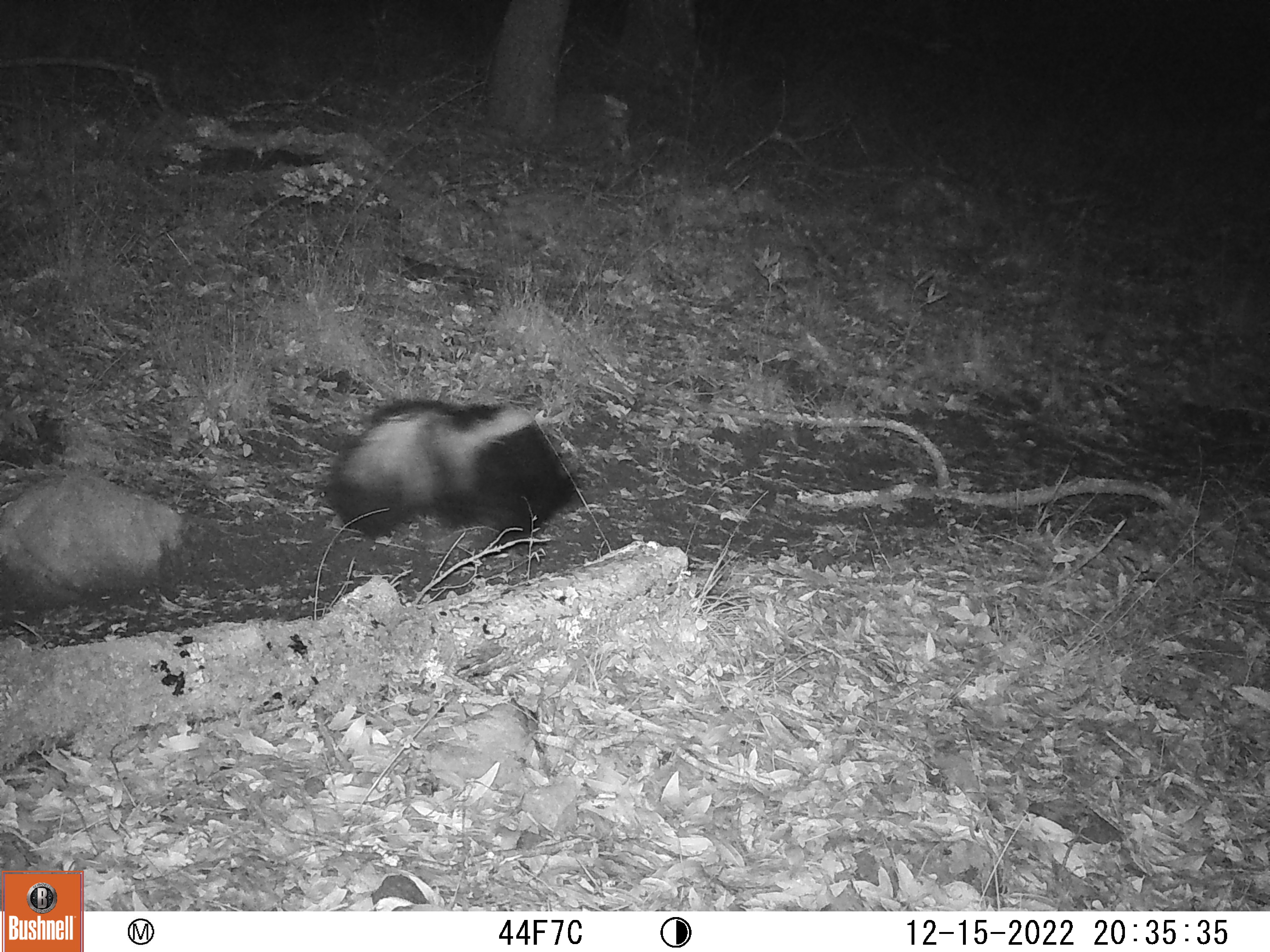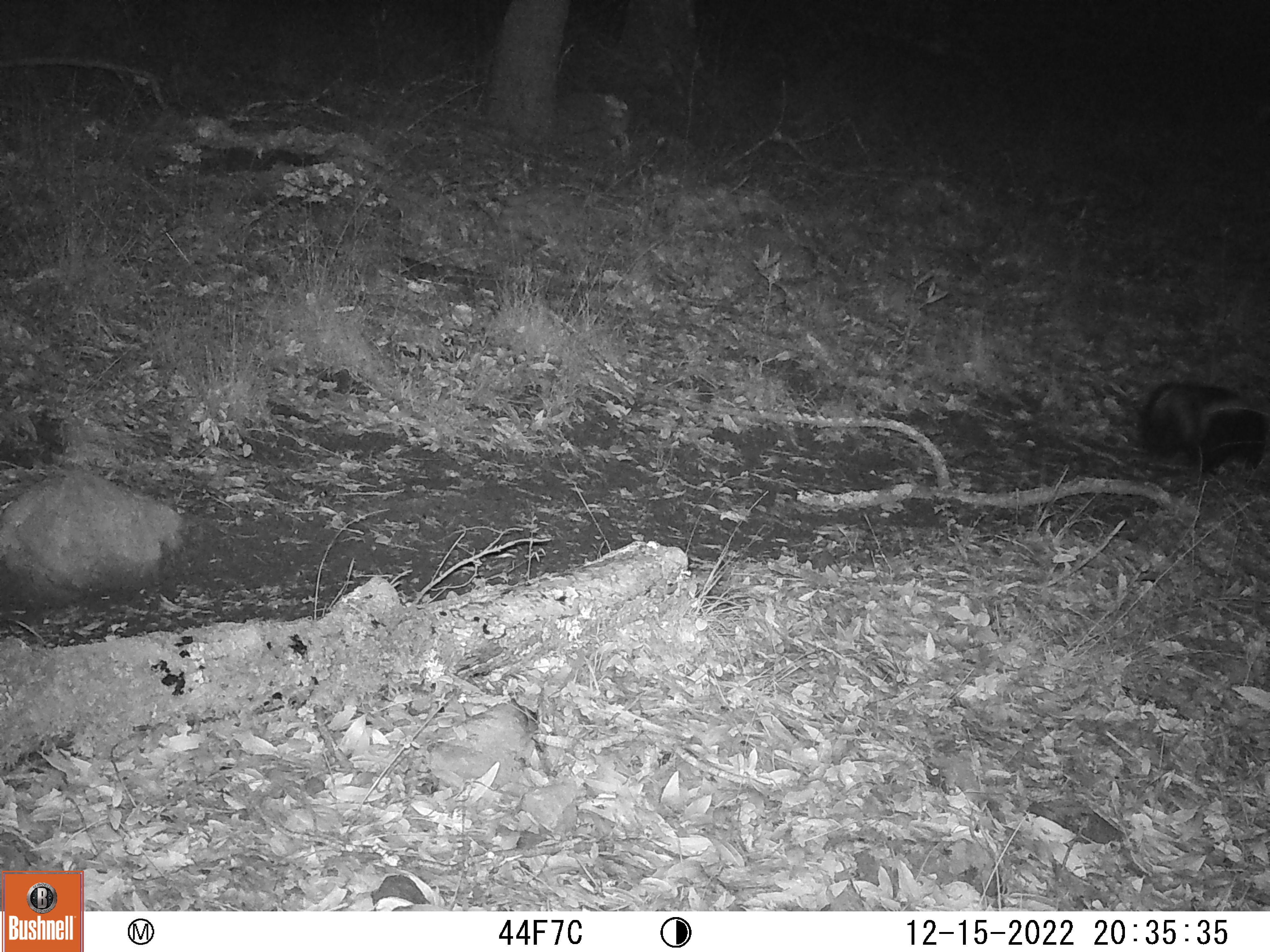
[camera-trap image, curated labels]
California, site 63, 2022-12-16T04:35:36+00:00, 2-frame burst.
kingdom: Animalia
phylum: Chordata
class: Mammalia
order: Carnivora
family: Mephitidae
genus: Mephitis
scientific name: Mephitis mephitis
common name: striped skunk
Striped skunk (Mephitis mephitis).